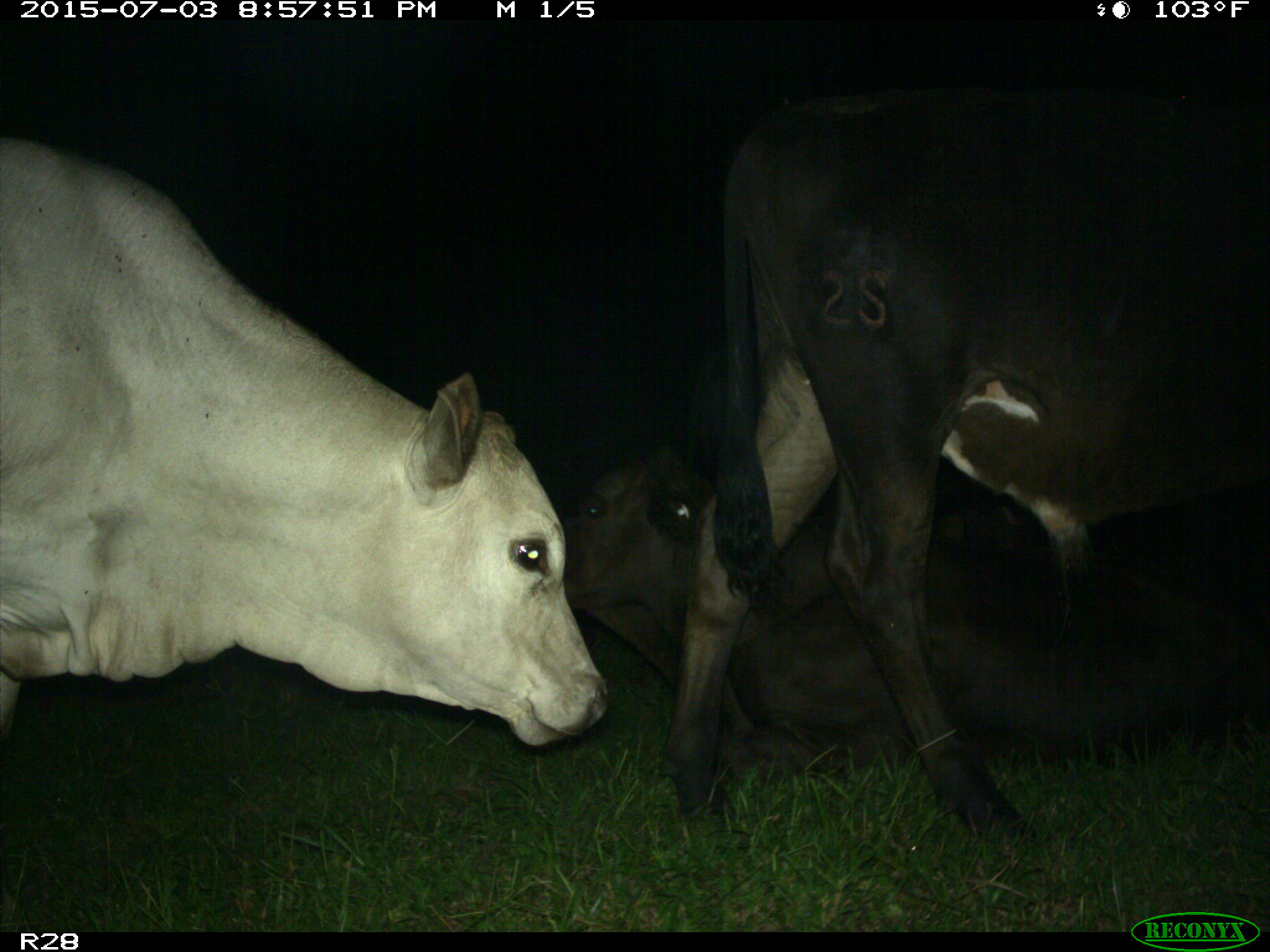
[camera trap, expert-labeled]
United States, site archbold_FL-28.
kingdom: Animalia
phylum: Chordata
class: Mammalia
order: Artiodactyla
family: Bovidae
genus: Bos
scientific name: Bos taurus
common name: domestic cow